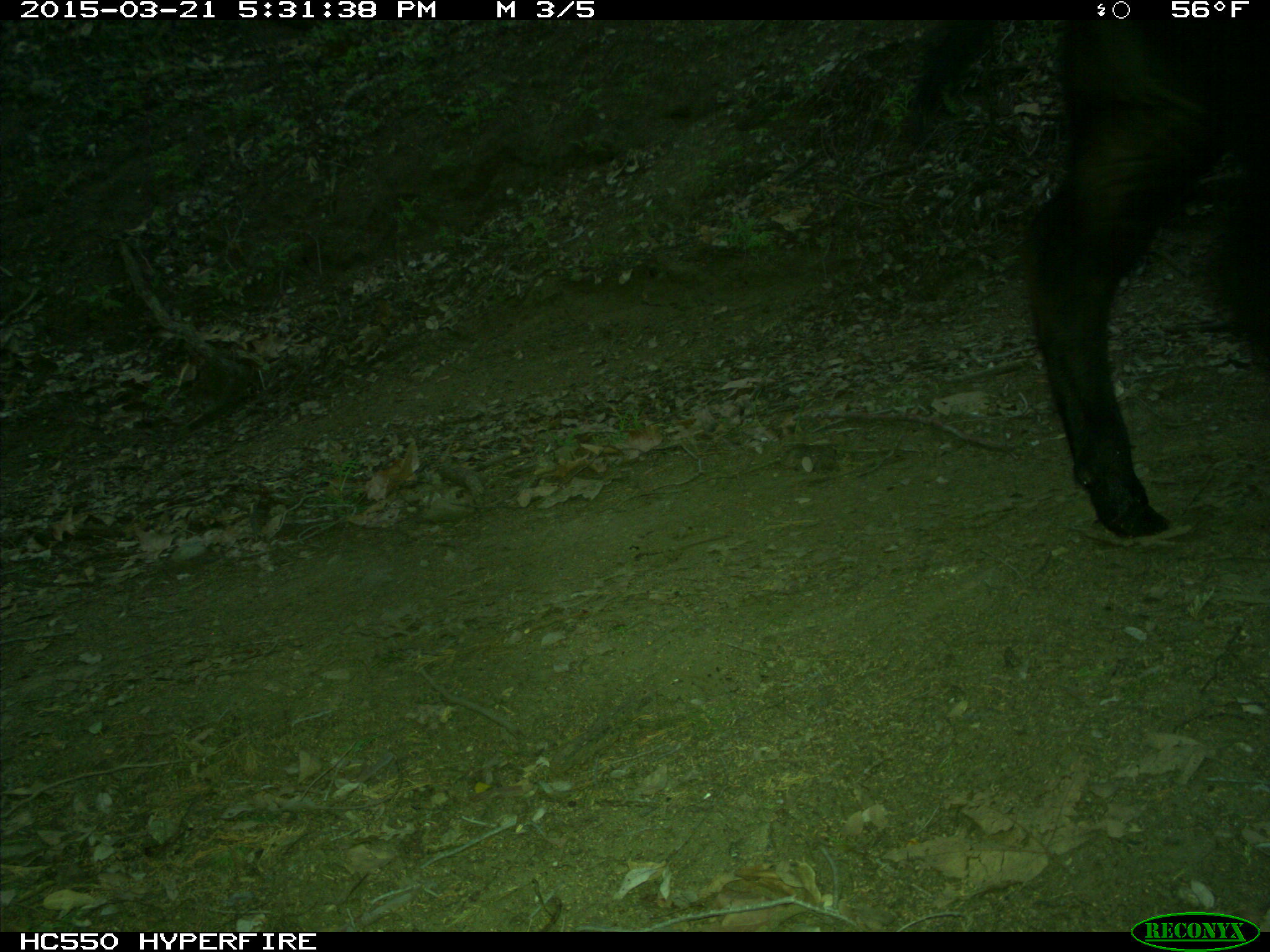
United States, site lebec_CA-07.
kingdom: Animalia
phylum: Chordata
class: Mammalia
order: Artiodactyla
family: Bovidae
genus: Bos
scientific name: Bos taurus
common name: domestic cow